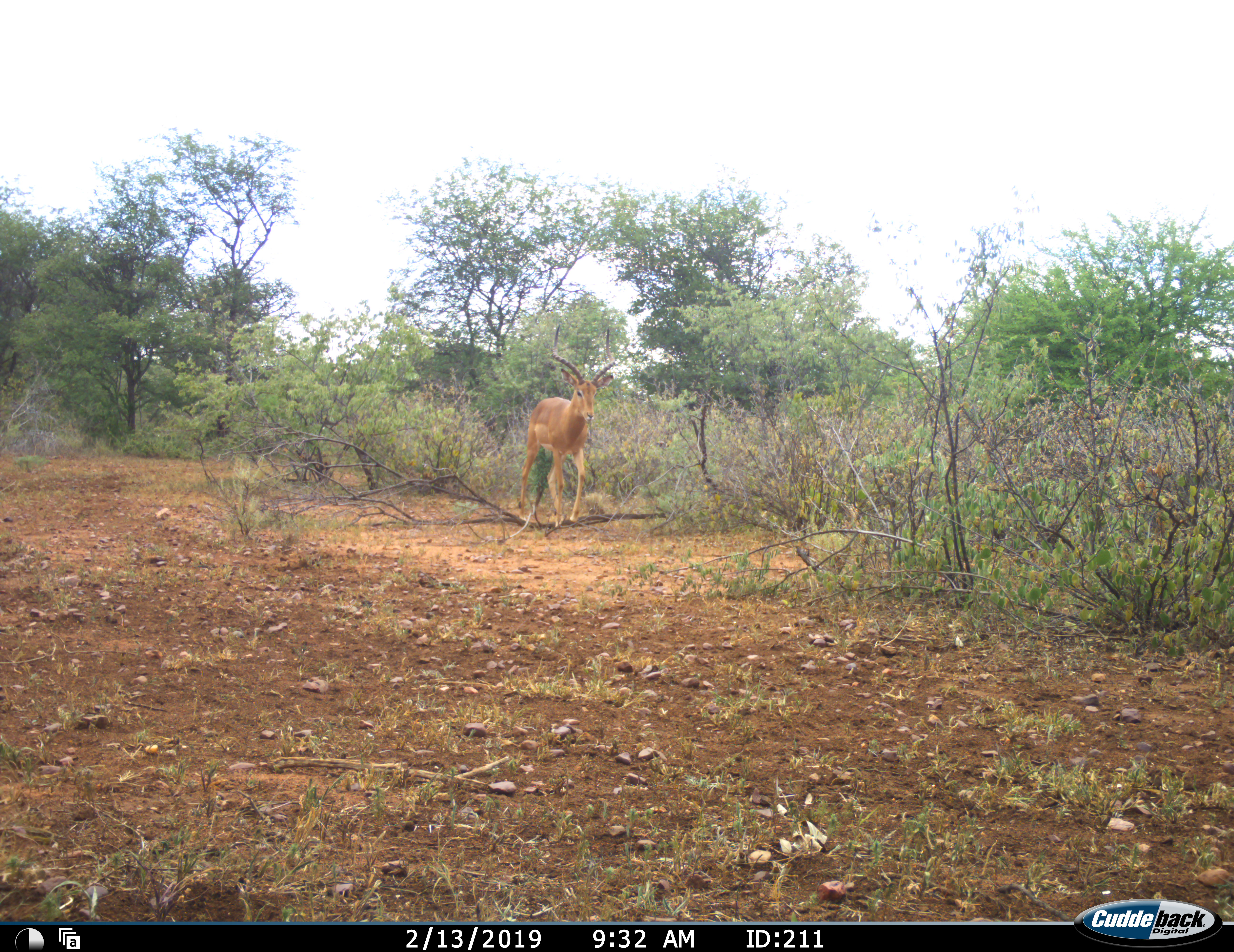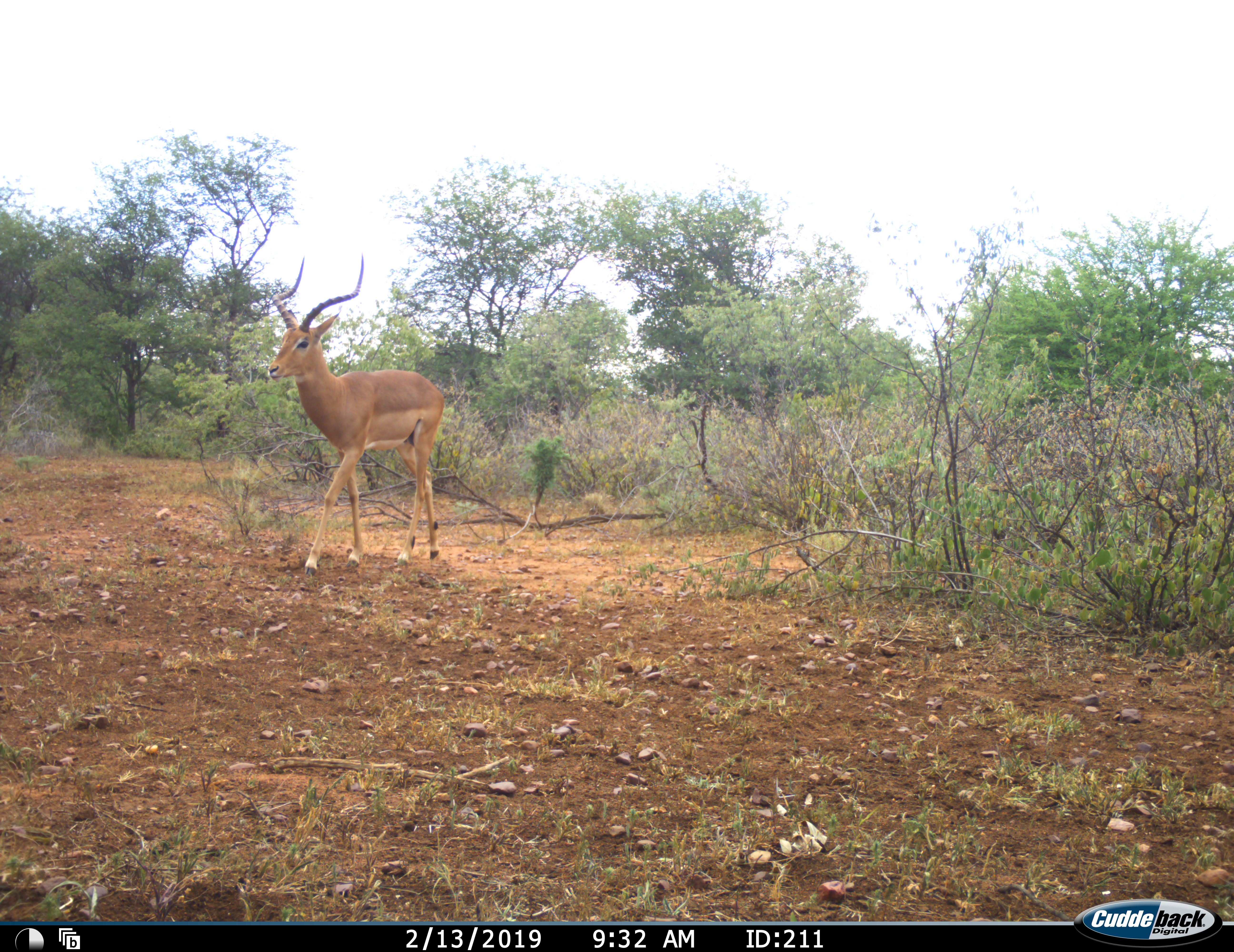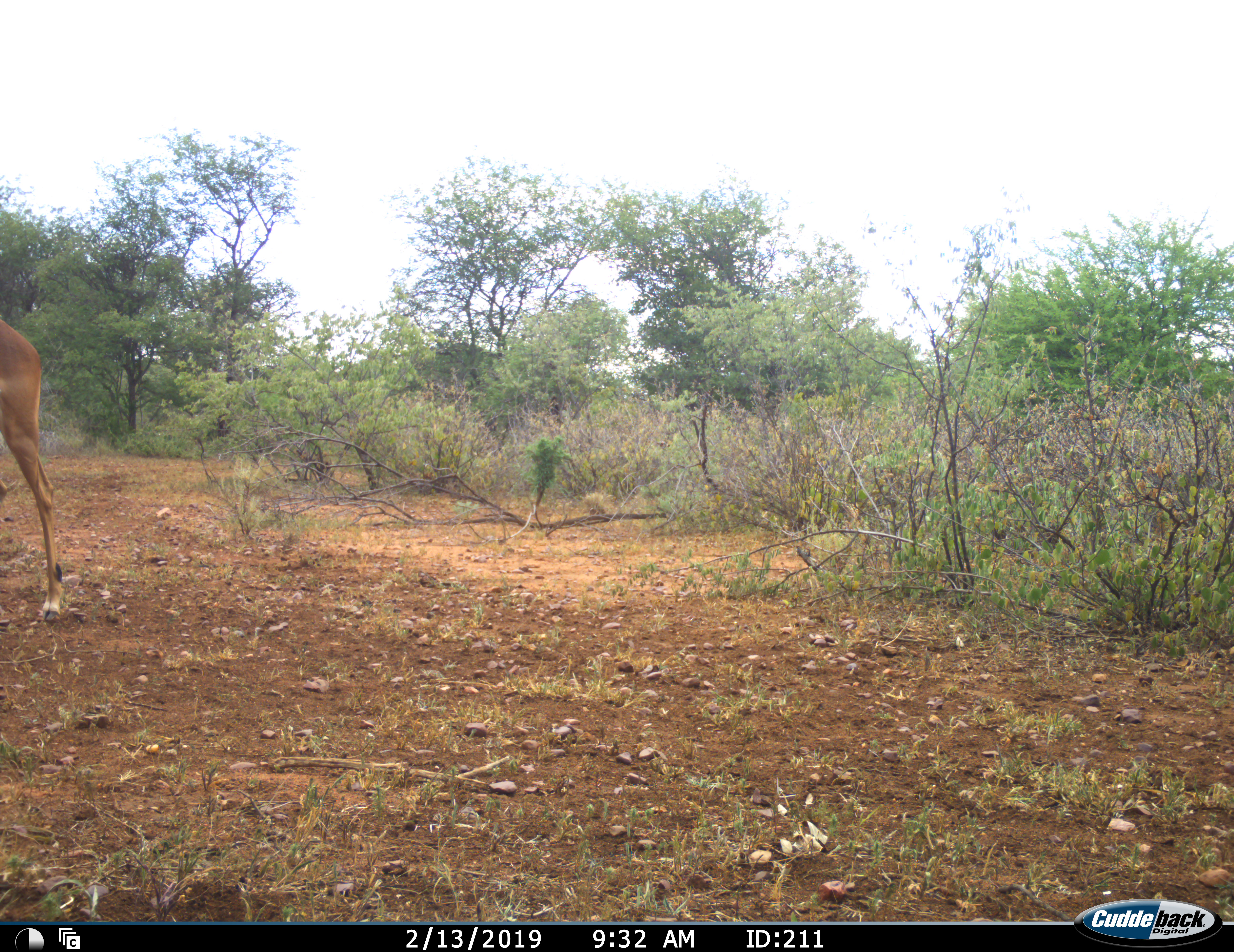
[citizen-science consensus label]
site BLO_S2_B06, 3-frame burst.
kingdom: Animalia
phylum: Chordata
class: Mammalia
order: Artiodactyla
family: Bovidae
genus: Aepyceros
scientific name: Aepyceros melampus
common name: impala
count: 1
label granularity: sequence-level